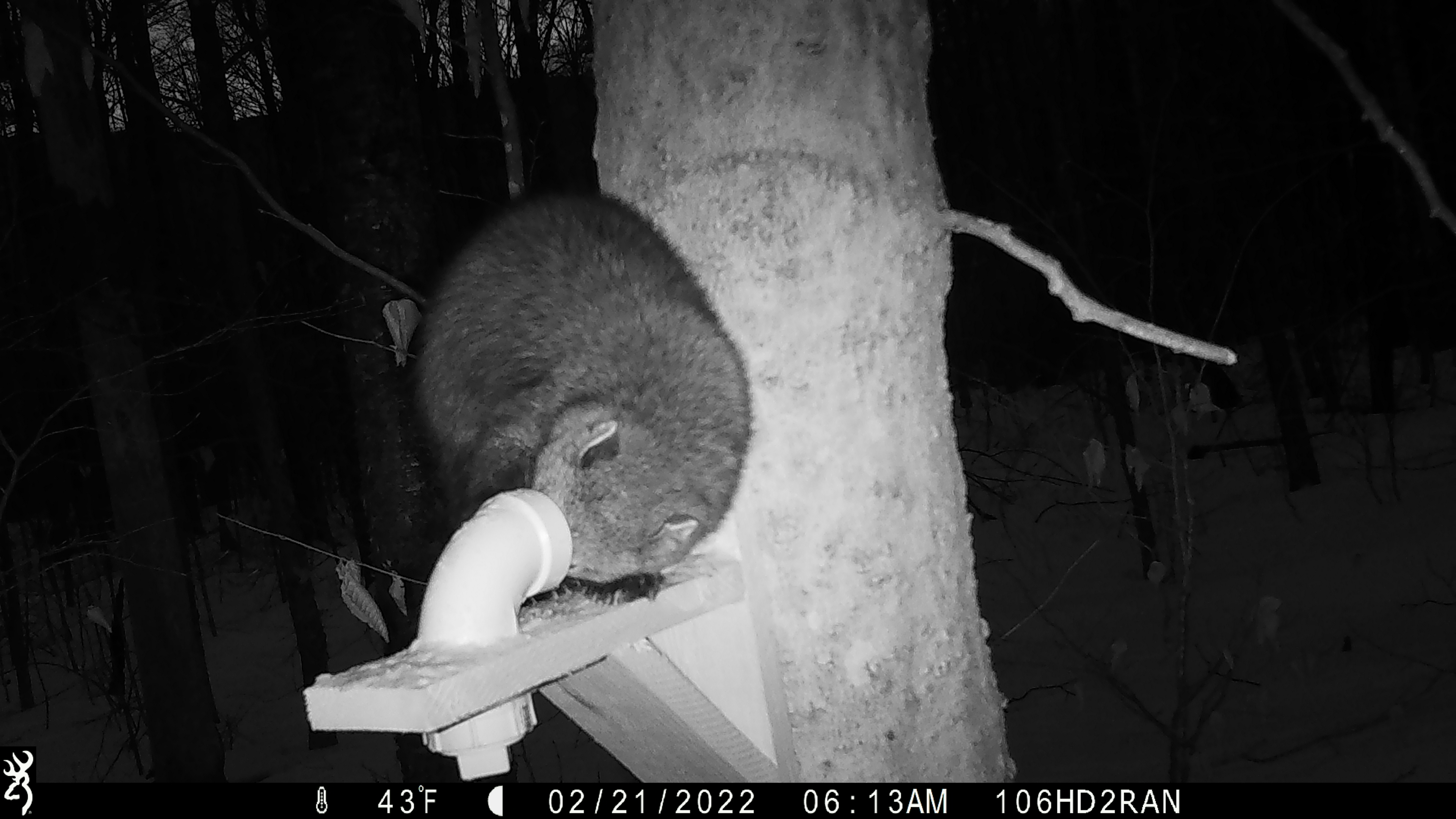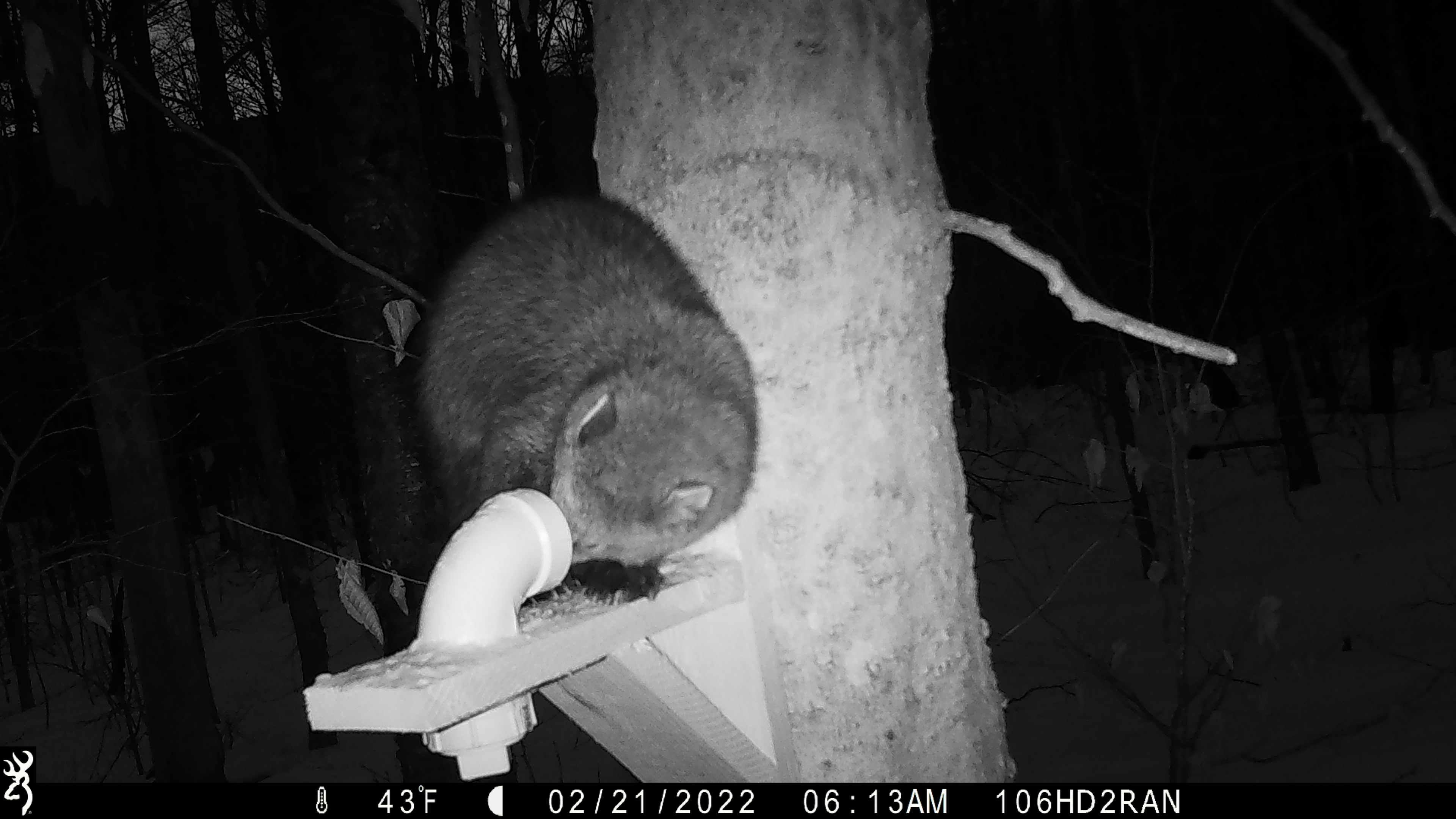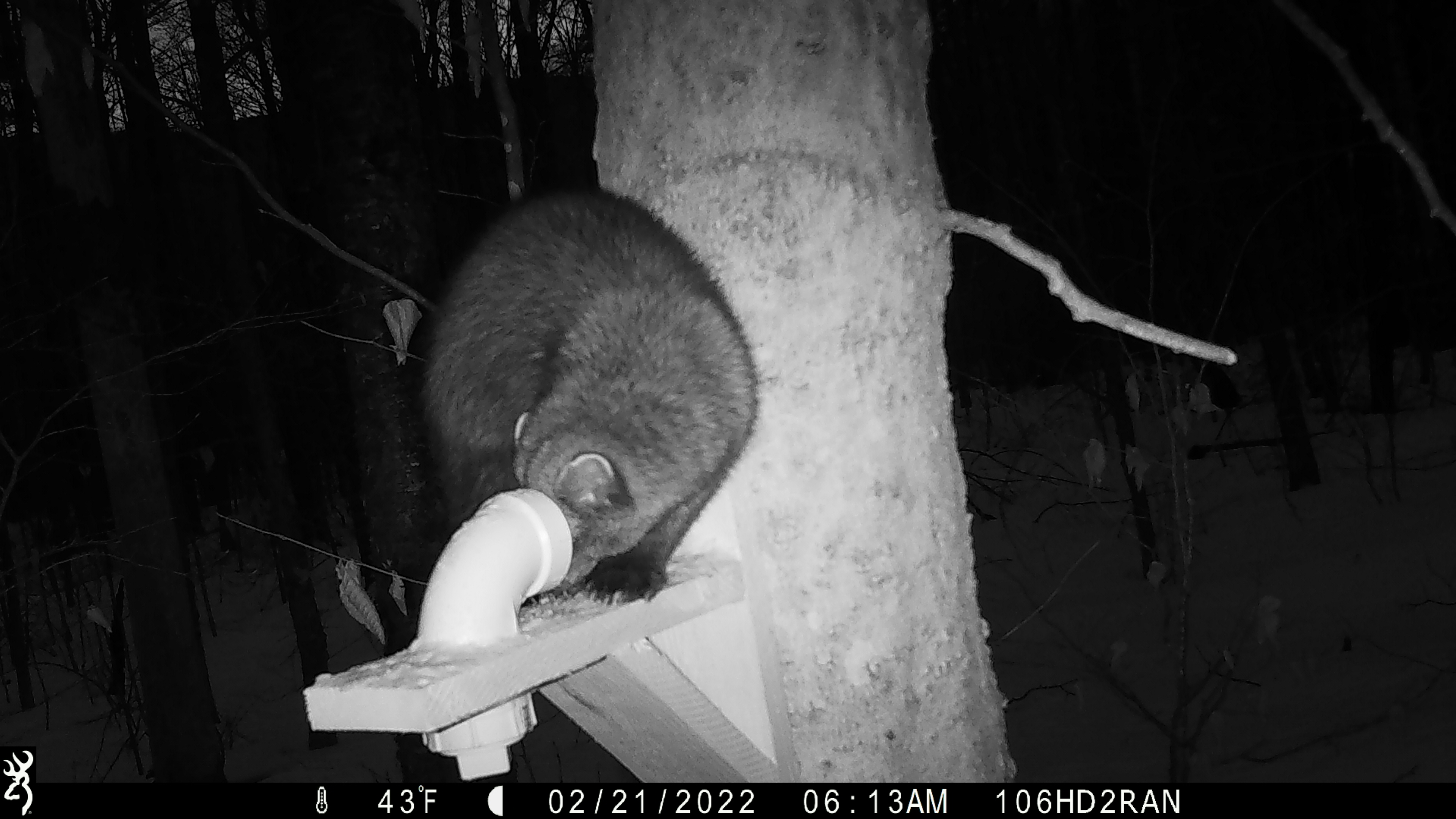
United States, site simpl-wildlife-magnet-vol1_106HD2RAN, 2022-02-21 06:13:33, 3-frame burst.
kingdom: Animalia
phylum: Chordata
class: Mammalia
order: Carnivora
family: Mustelidae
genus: Pekania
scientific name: Pekania pennanti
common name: fisher